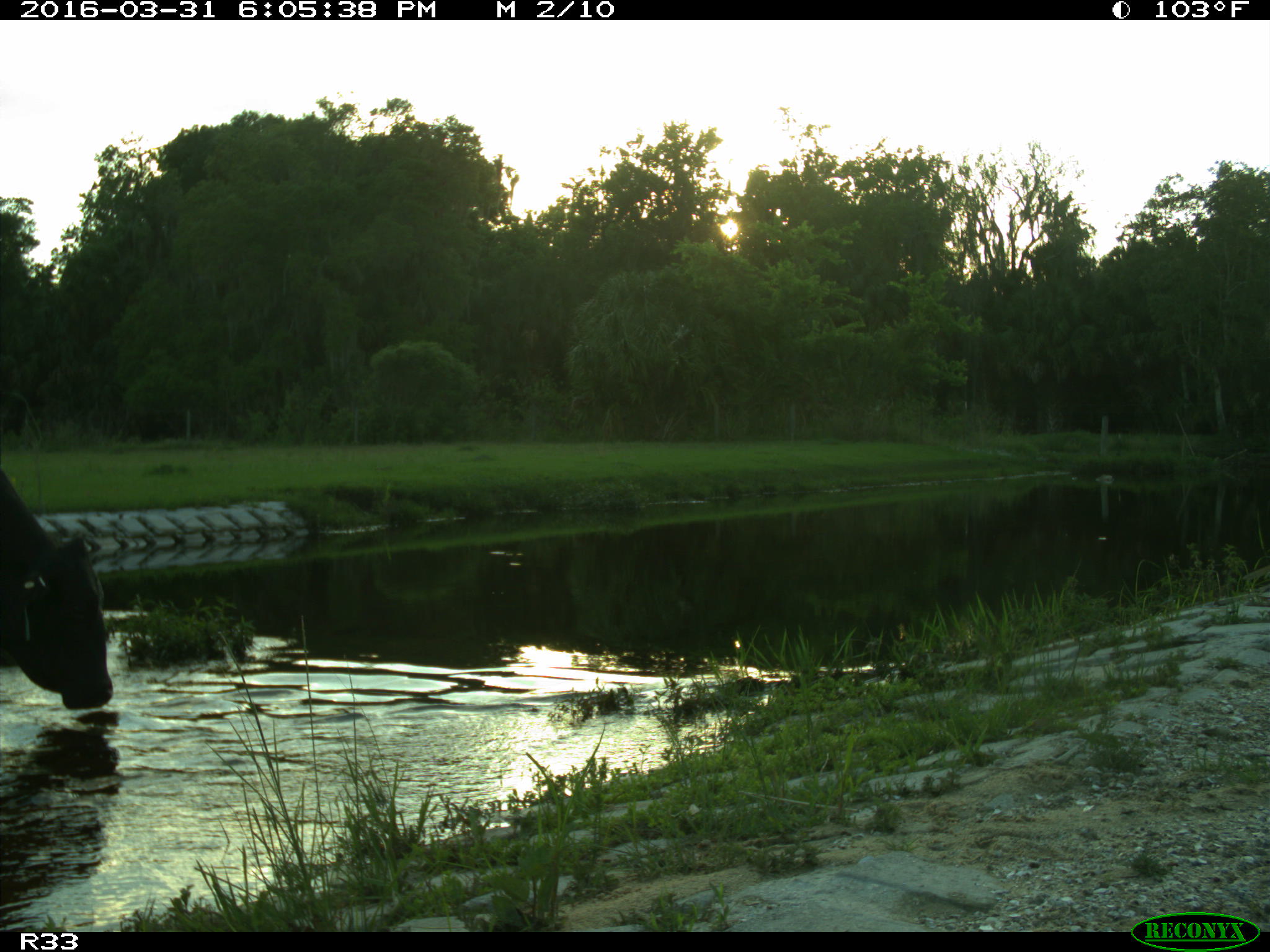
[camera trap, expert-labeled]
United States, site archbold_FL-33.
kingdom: Animalia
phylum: Chordata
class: Mammalia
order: Artiodactyla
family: Bovidae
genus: Bos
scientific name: Bos taurus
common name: domestic cow